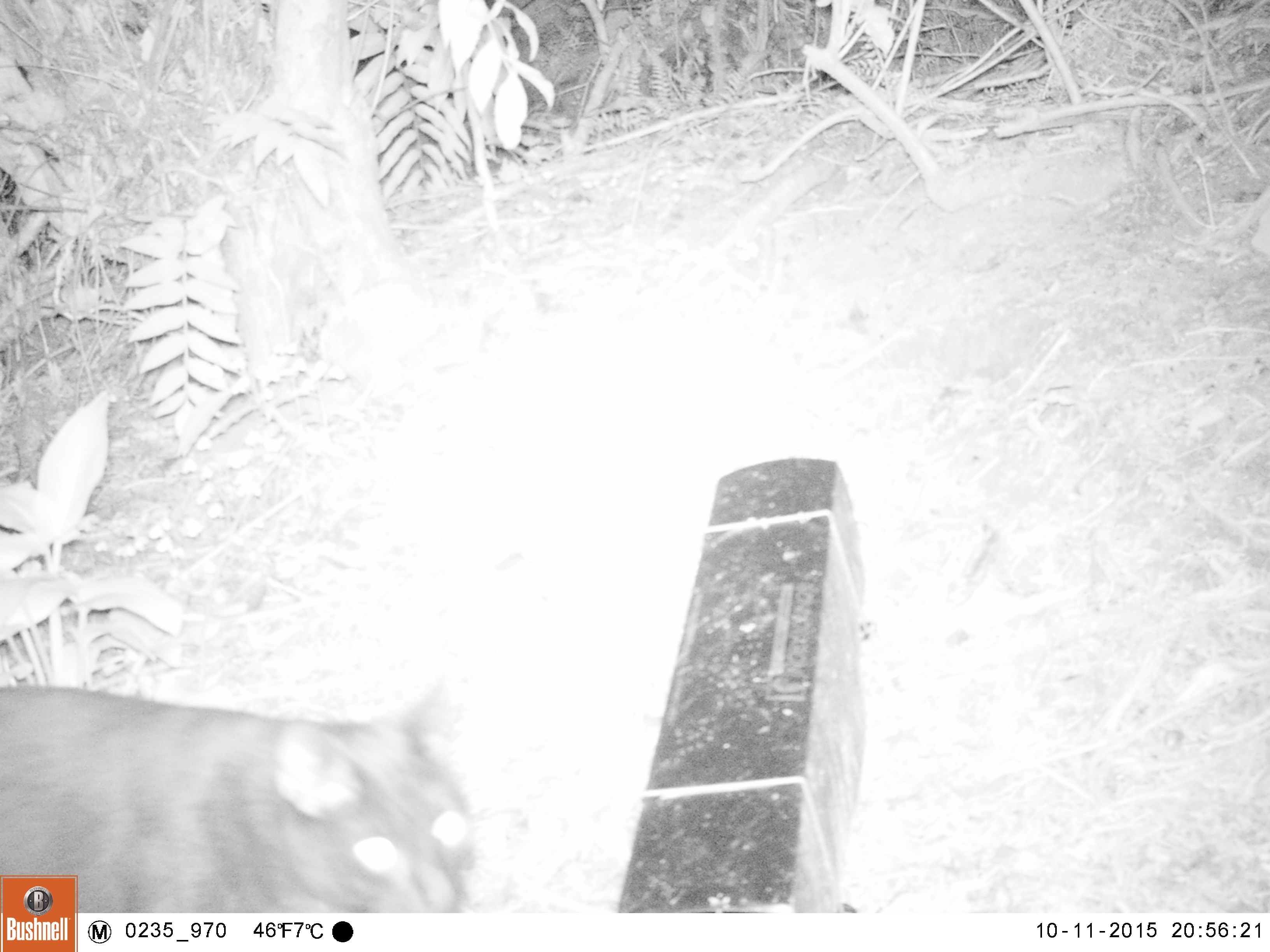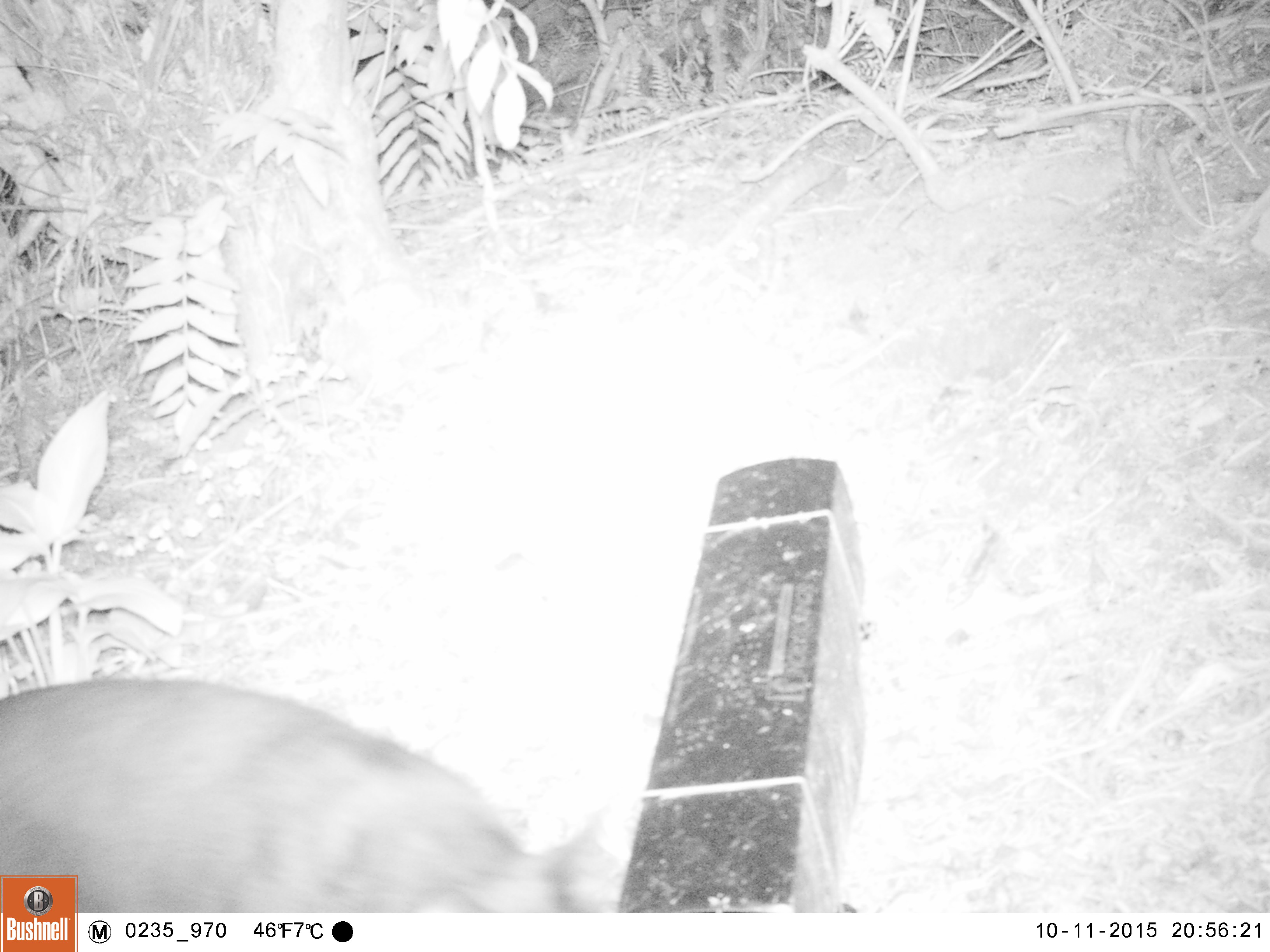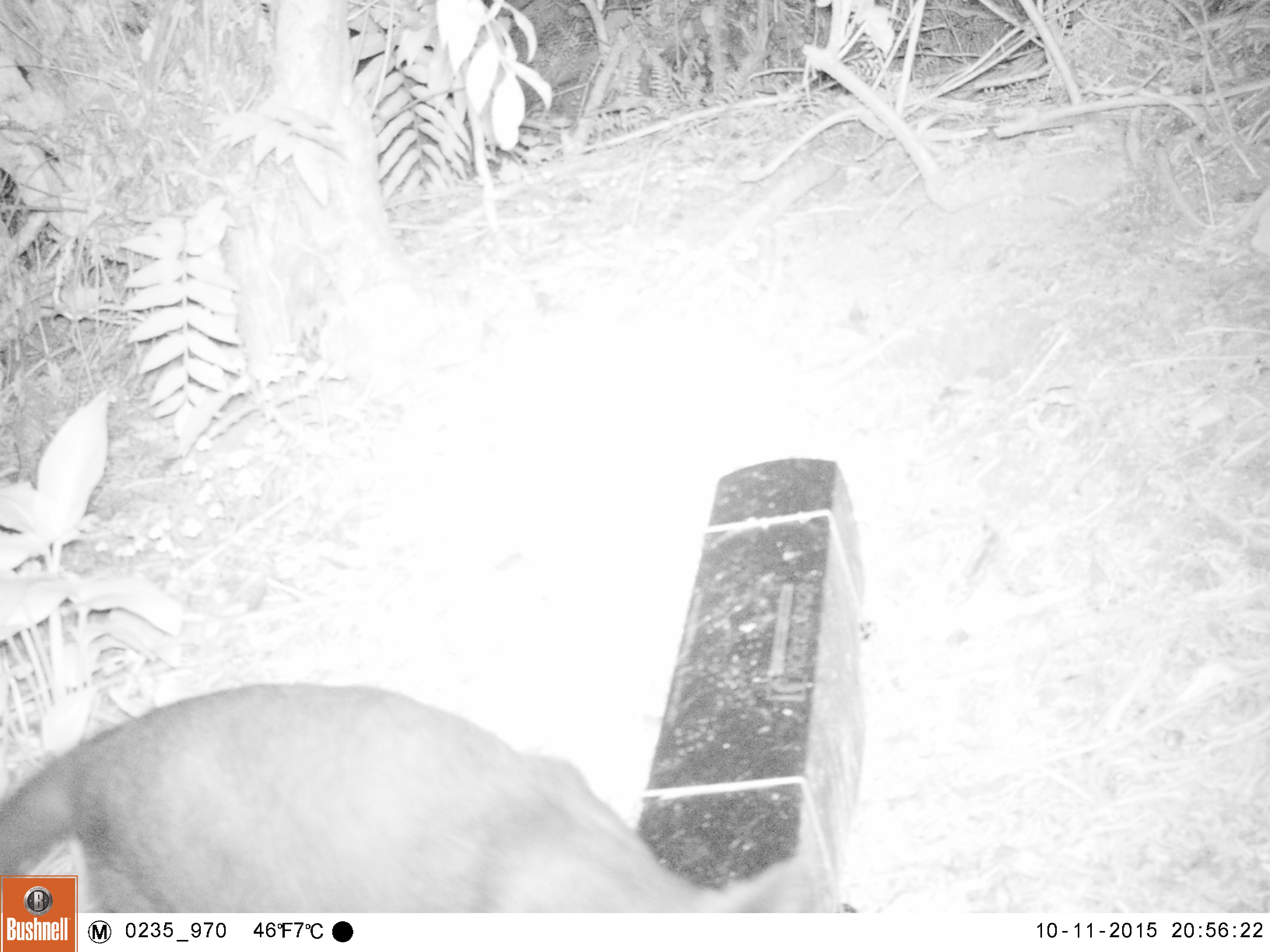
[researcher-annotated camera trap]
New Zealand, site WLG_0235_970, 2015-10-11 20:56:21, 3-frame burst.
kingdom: Animalia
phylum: Chordata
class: Mammalia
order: Carnivora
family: Felidae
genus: Felis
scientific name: Felis catus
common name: domestic cat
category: cat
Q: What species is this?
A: Cat (domestic cat) (Felis catus).